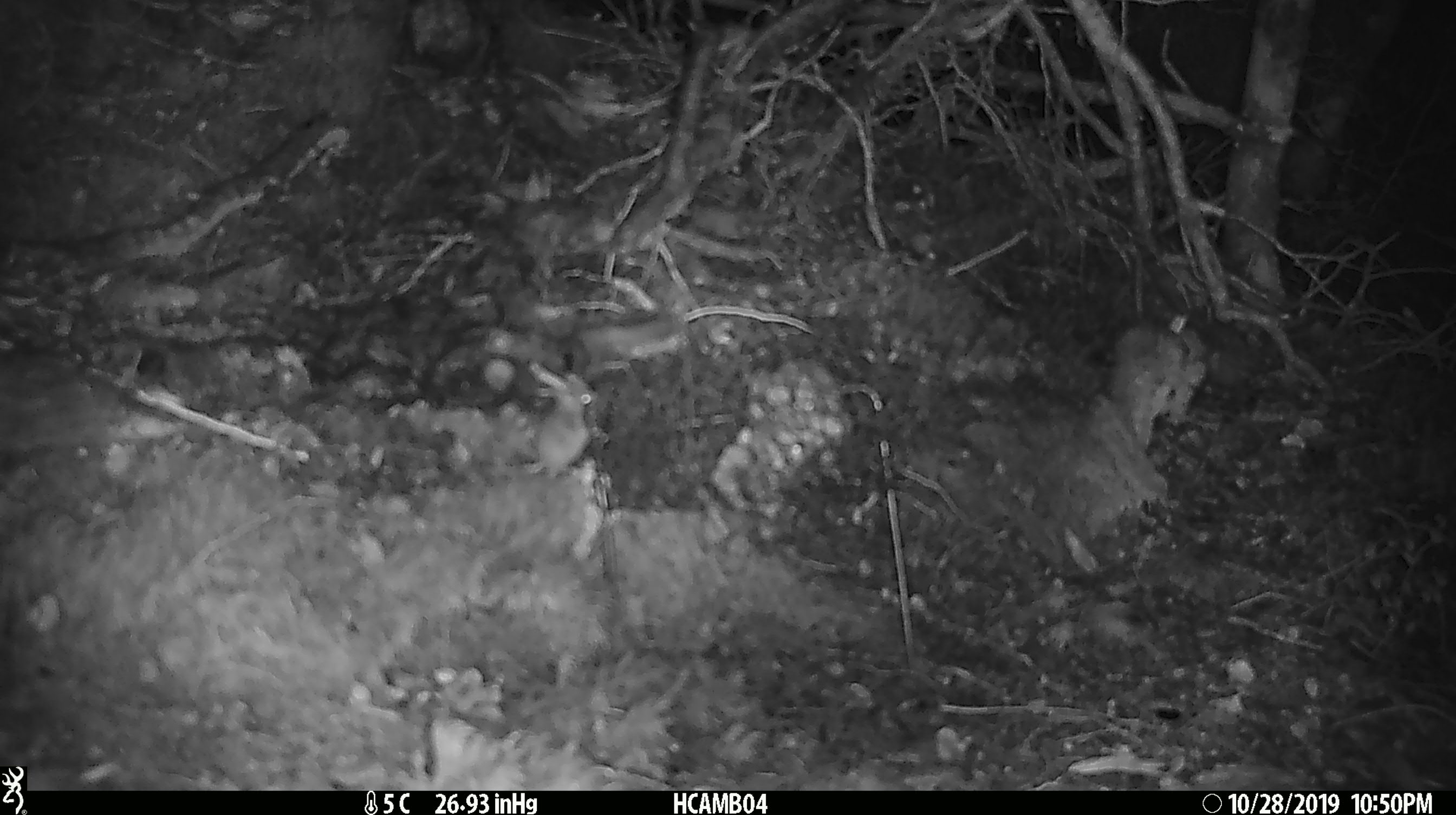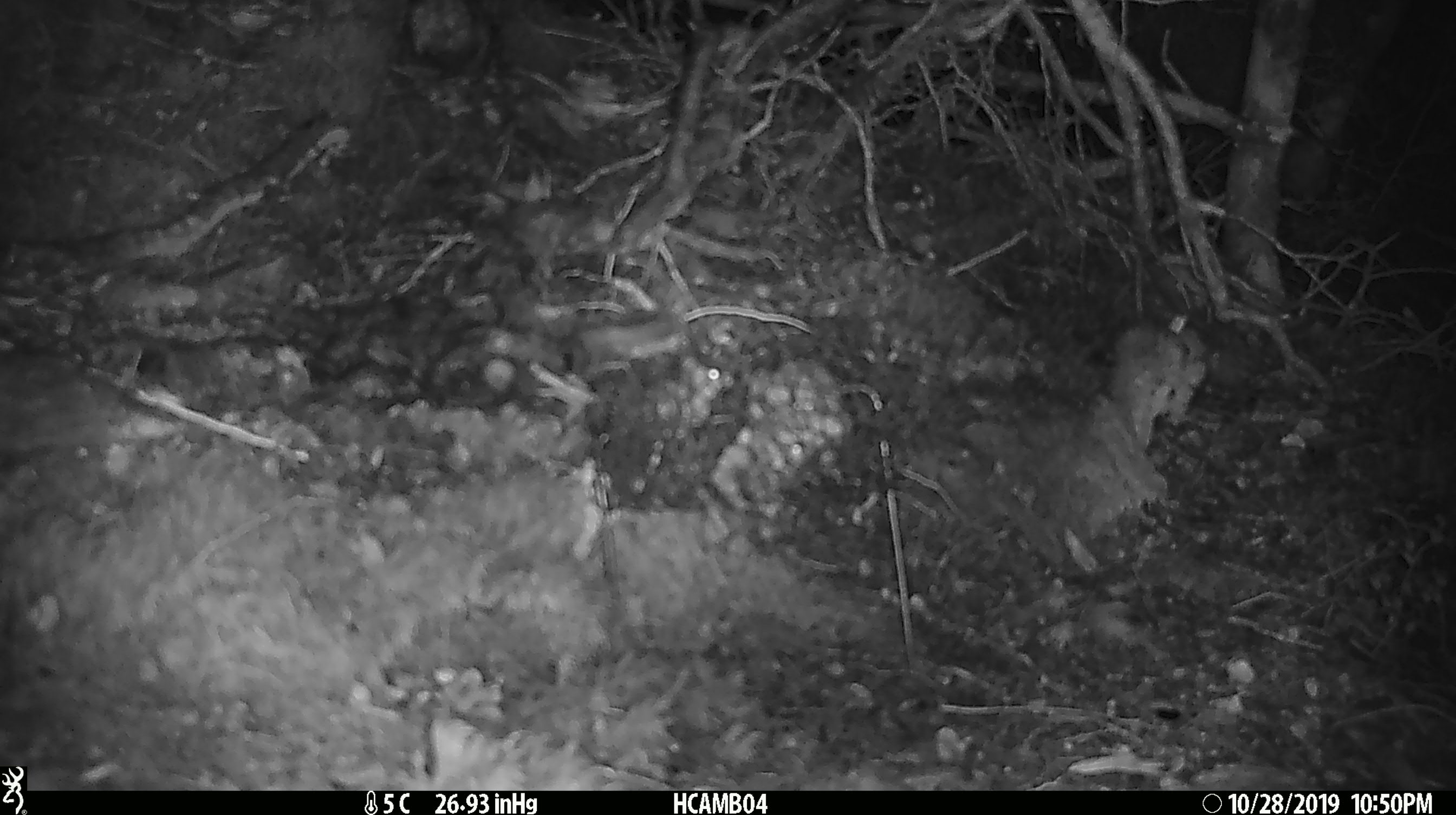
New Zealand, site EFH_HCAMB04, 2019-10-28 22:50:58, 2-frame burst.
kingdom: Animalia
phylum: Chordata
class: Mammalia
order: Rodentia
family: Muridae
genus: Mus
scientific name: Mus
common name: mouse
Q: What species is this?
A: Mouse (Mus).